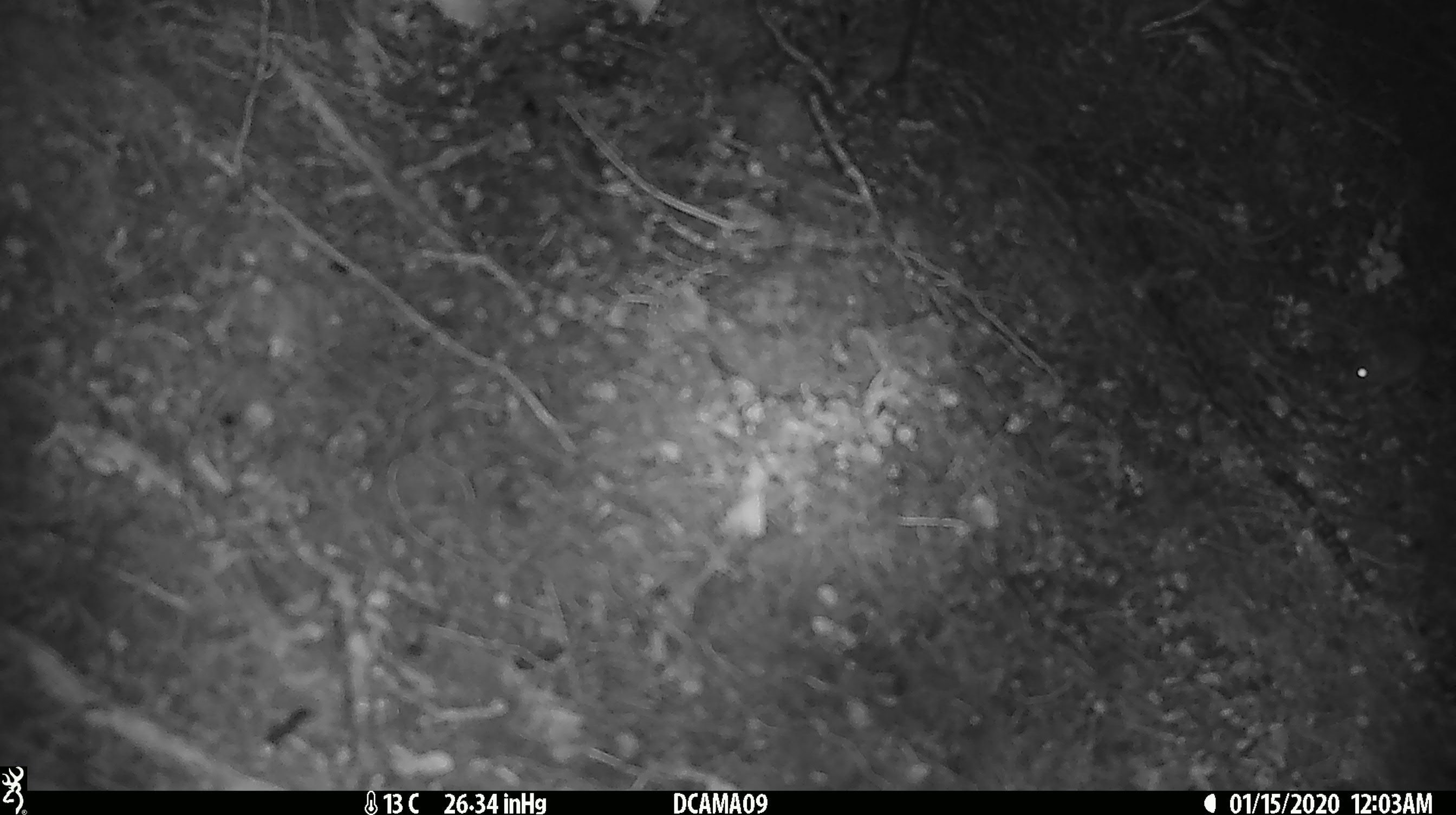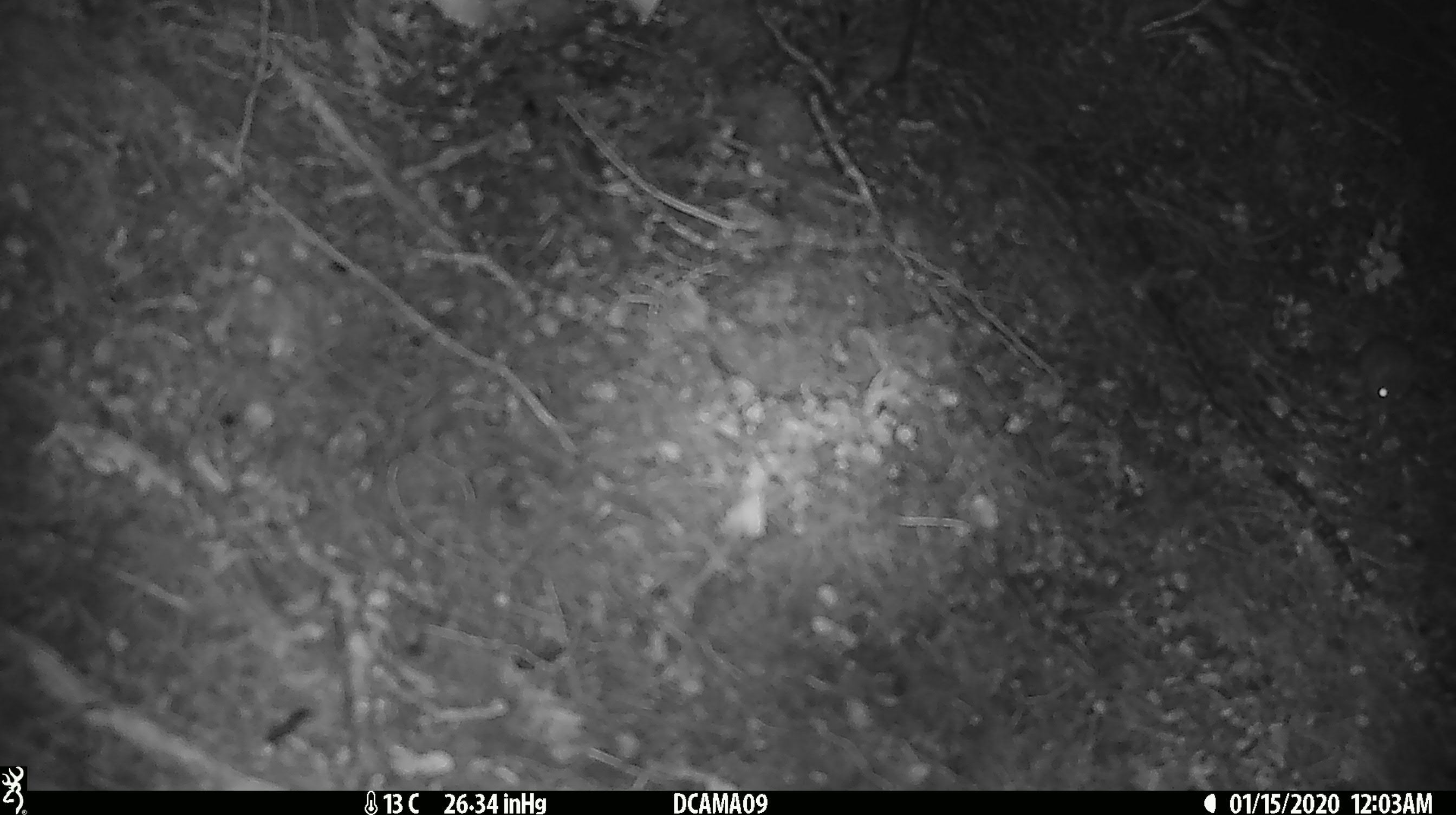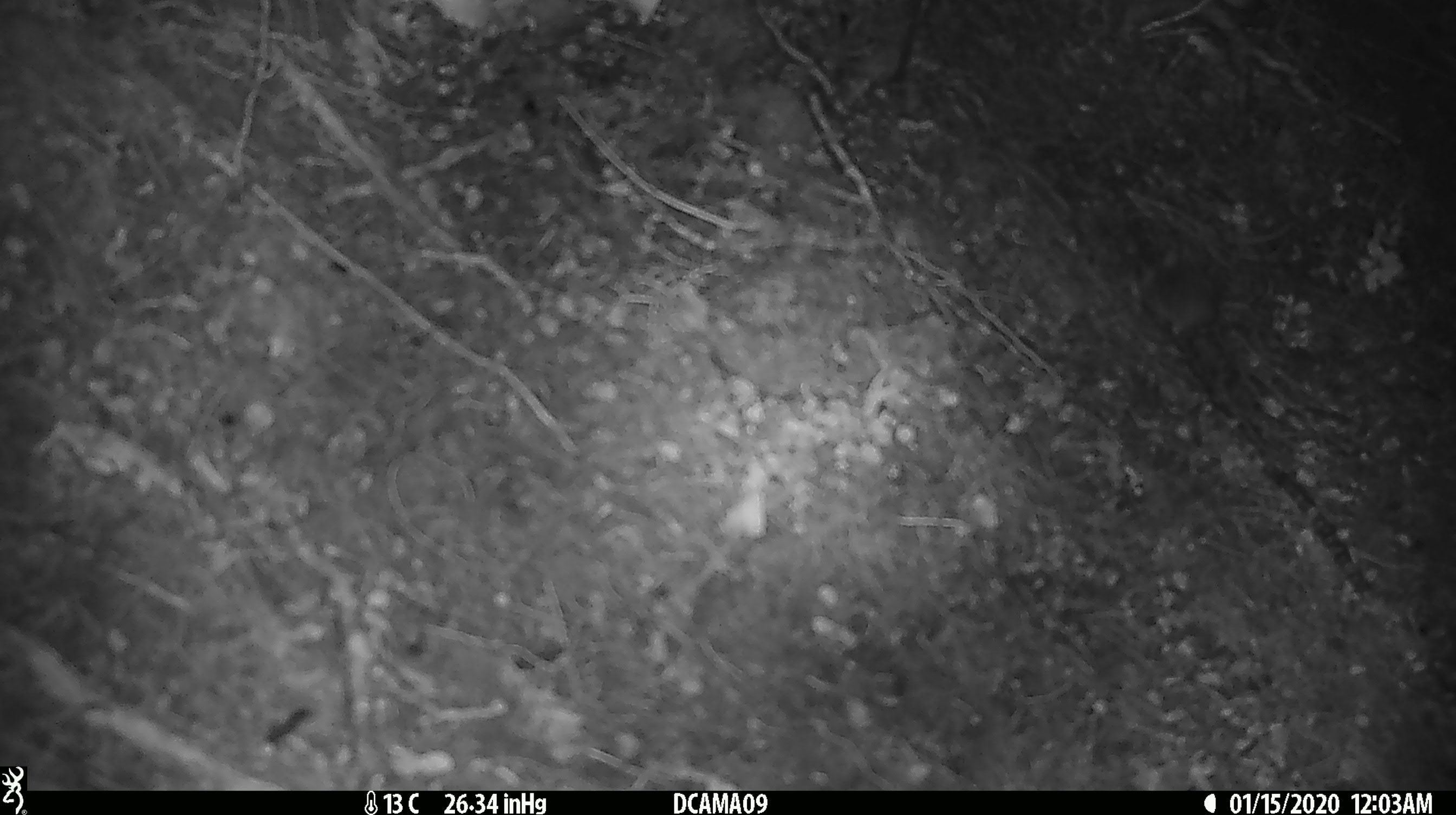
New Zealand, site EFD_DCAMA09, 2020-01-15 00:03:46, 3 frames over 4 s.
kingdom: Animalia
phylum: Chordata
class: Mammalia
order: Rodentia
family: Muridae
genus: Mus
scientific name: Mus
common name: mouse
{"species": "mouse (Mus)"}